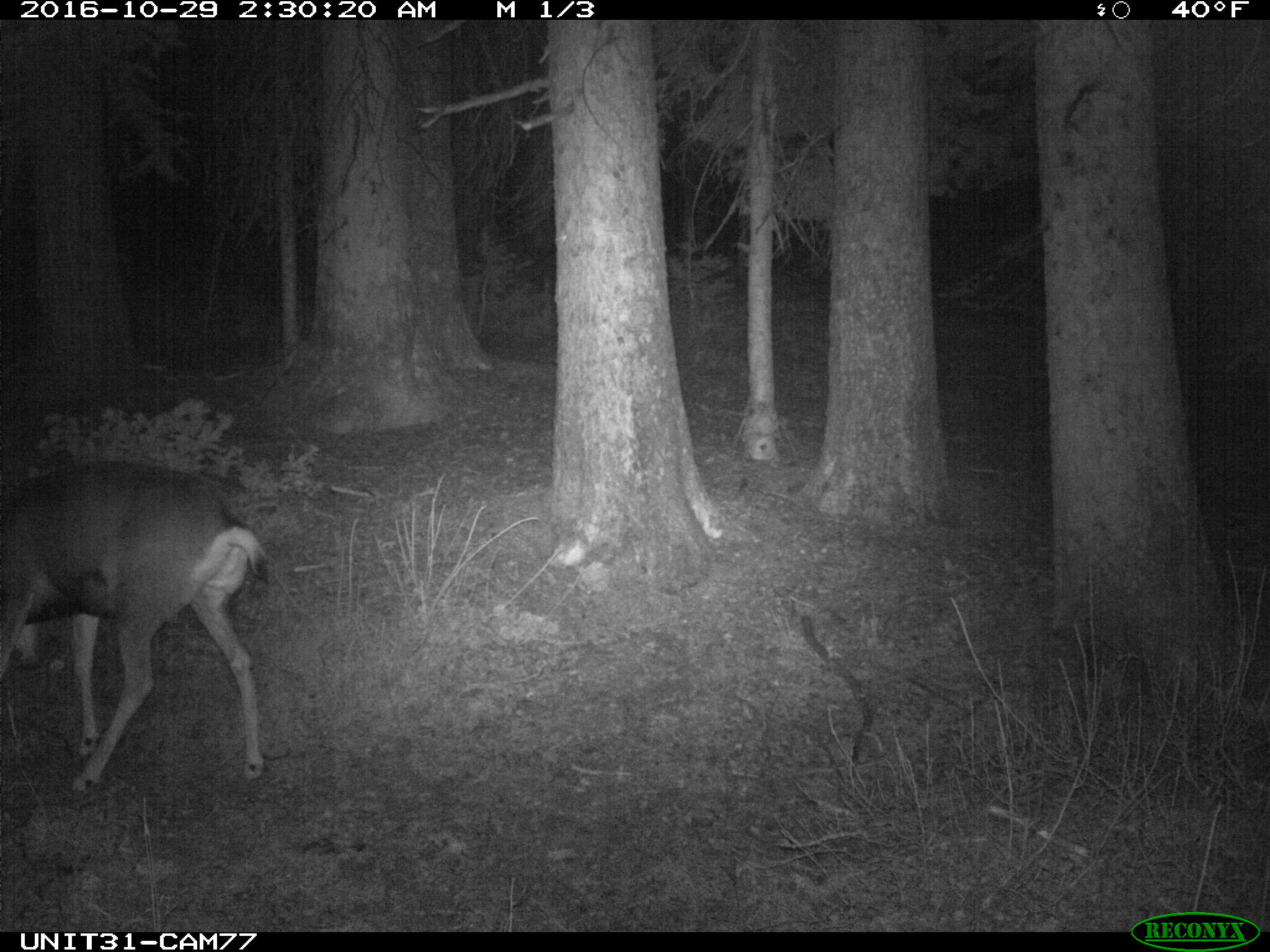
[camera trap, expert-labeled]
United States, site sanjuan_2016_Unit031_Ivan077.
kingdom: Animalia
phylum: Chordata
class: Mammalia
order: Artiodactyla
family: Cervidae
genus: Odocoileus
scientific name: Odocoileus hemionus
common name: mule deer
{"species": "Odocoileus hemionus (mule deer)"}